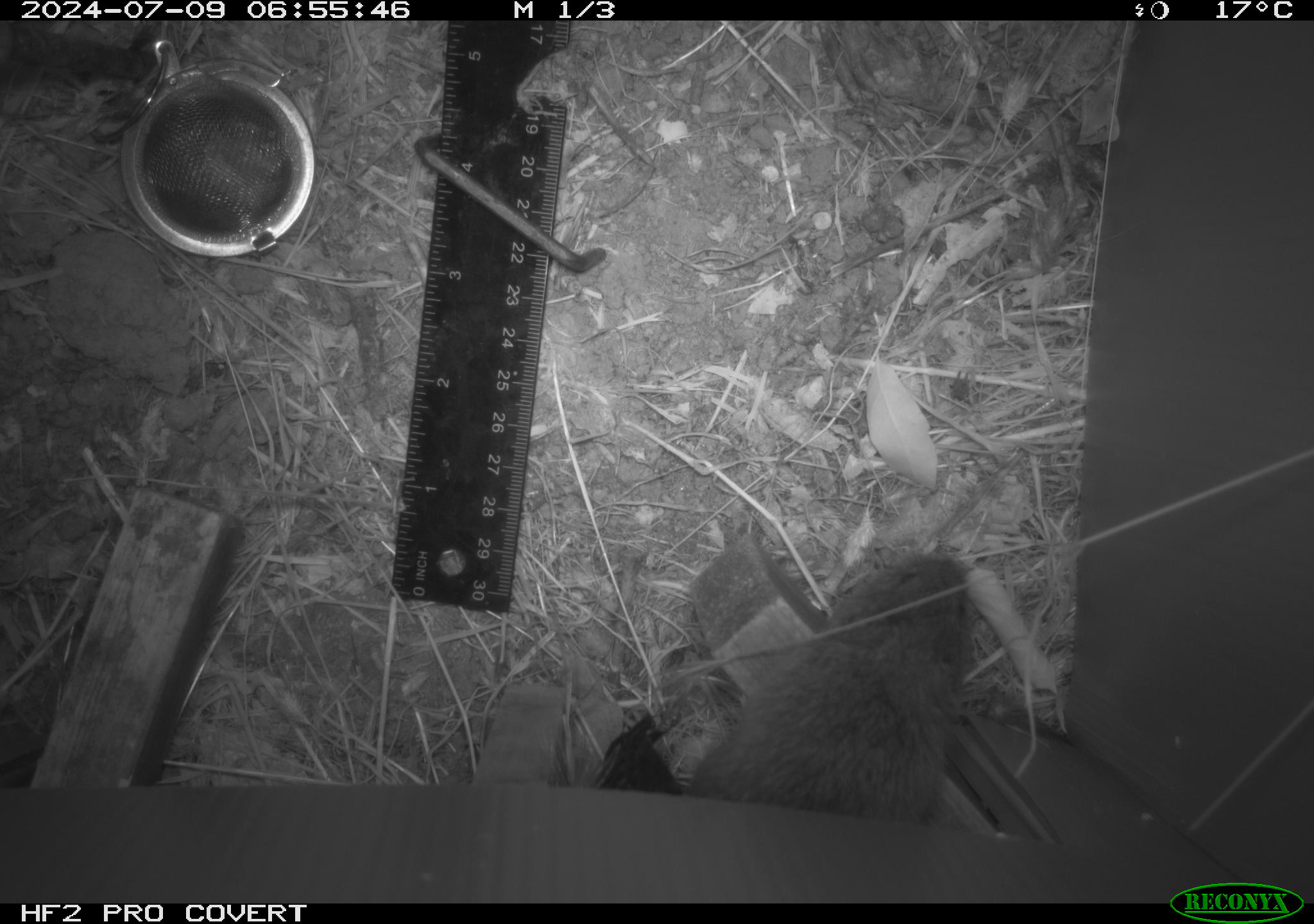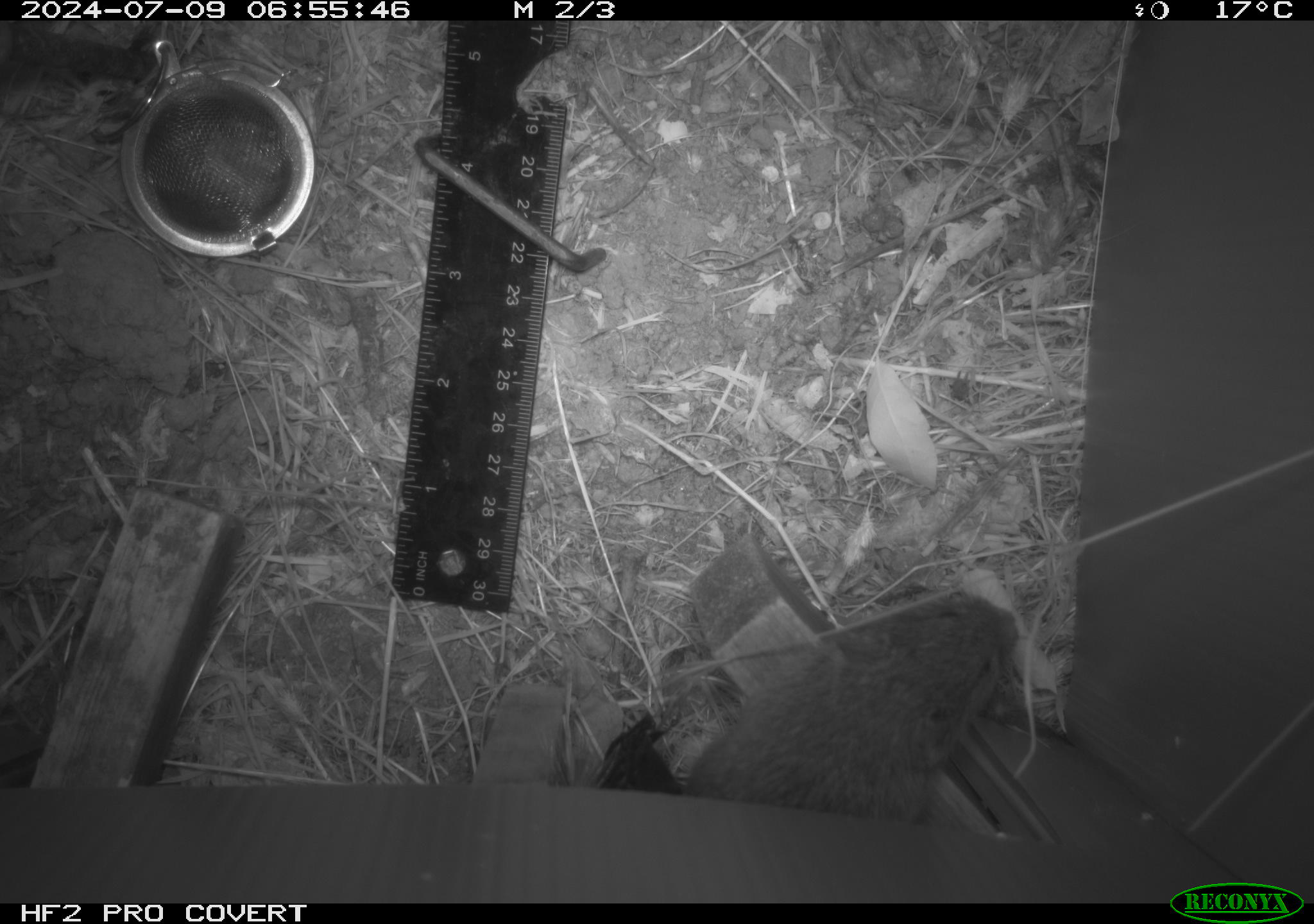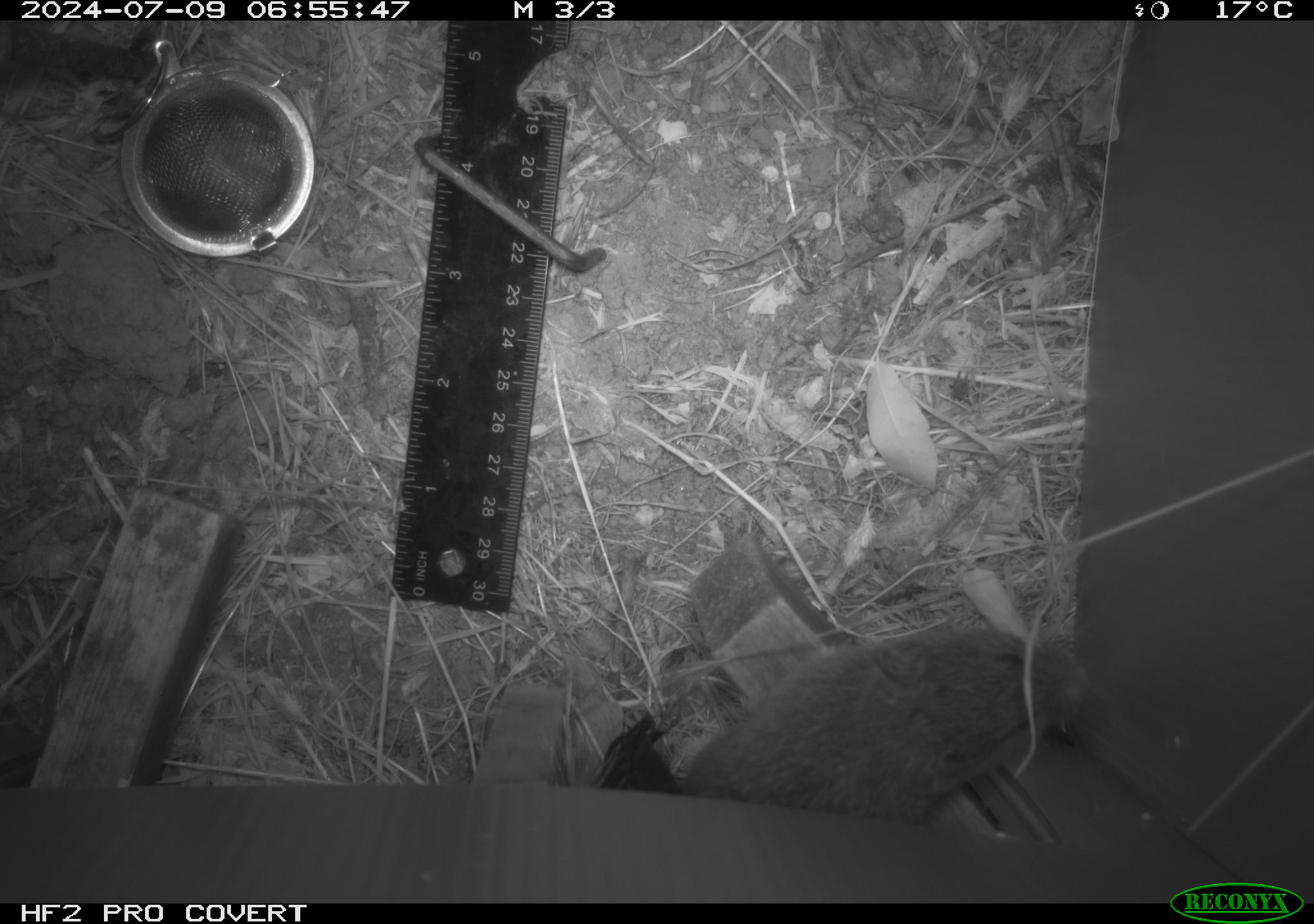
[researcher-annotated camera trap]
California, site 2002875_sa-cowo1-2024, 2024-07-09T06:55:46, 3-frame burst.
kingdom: Animalia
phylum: Chordata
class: Mammalia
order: Rodentia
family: Cricetidae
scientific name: Arvicolinae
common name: voles, lemmings, and muskrats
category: arvicolinae subfamily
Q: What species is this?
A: Arvicolinae subfamily (voles, lemmings, and muskrats) (Arvicolinae).